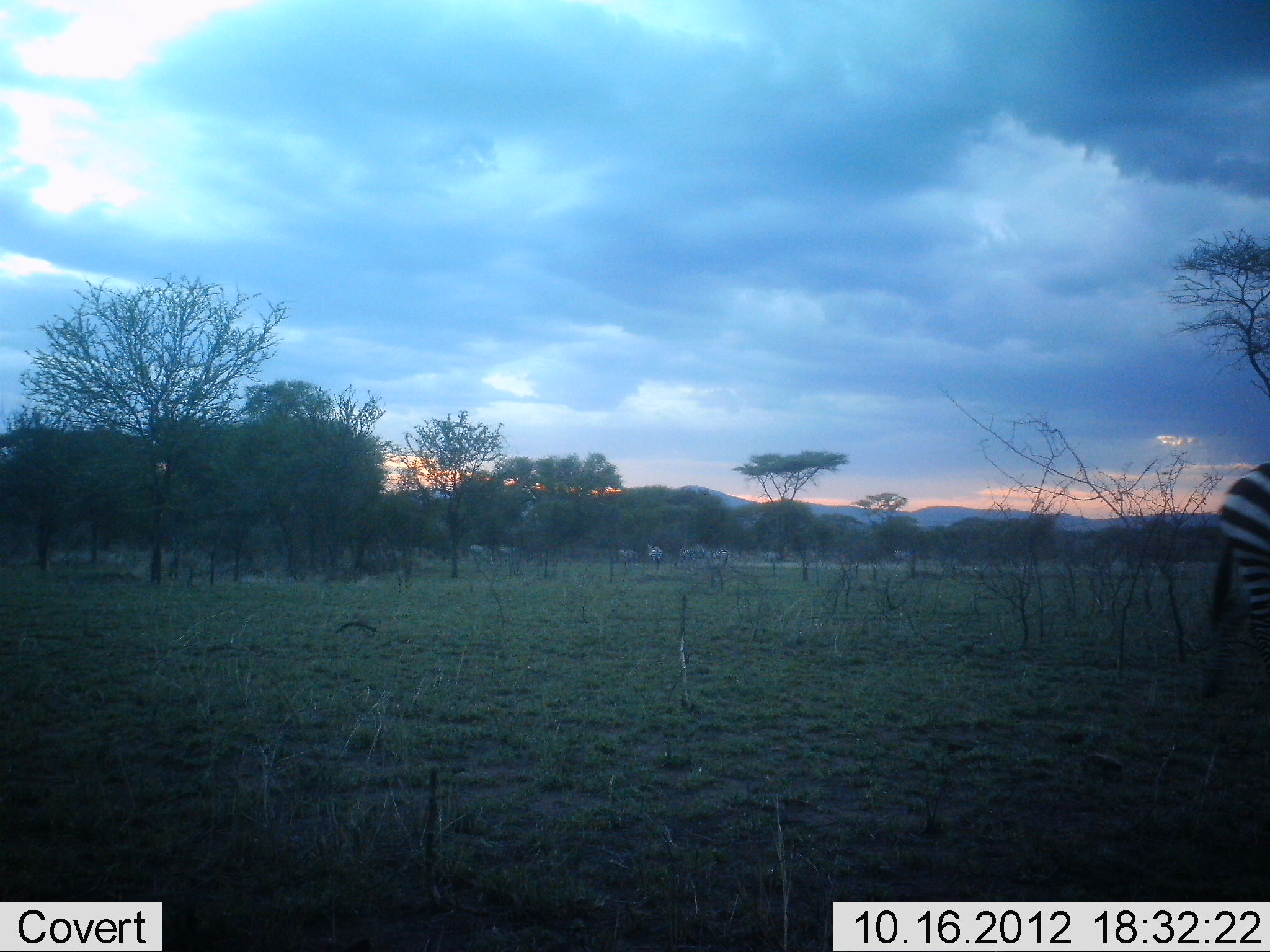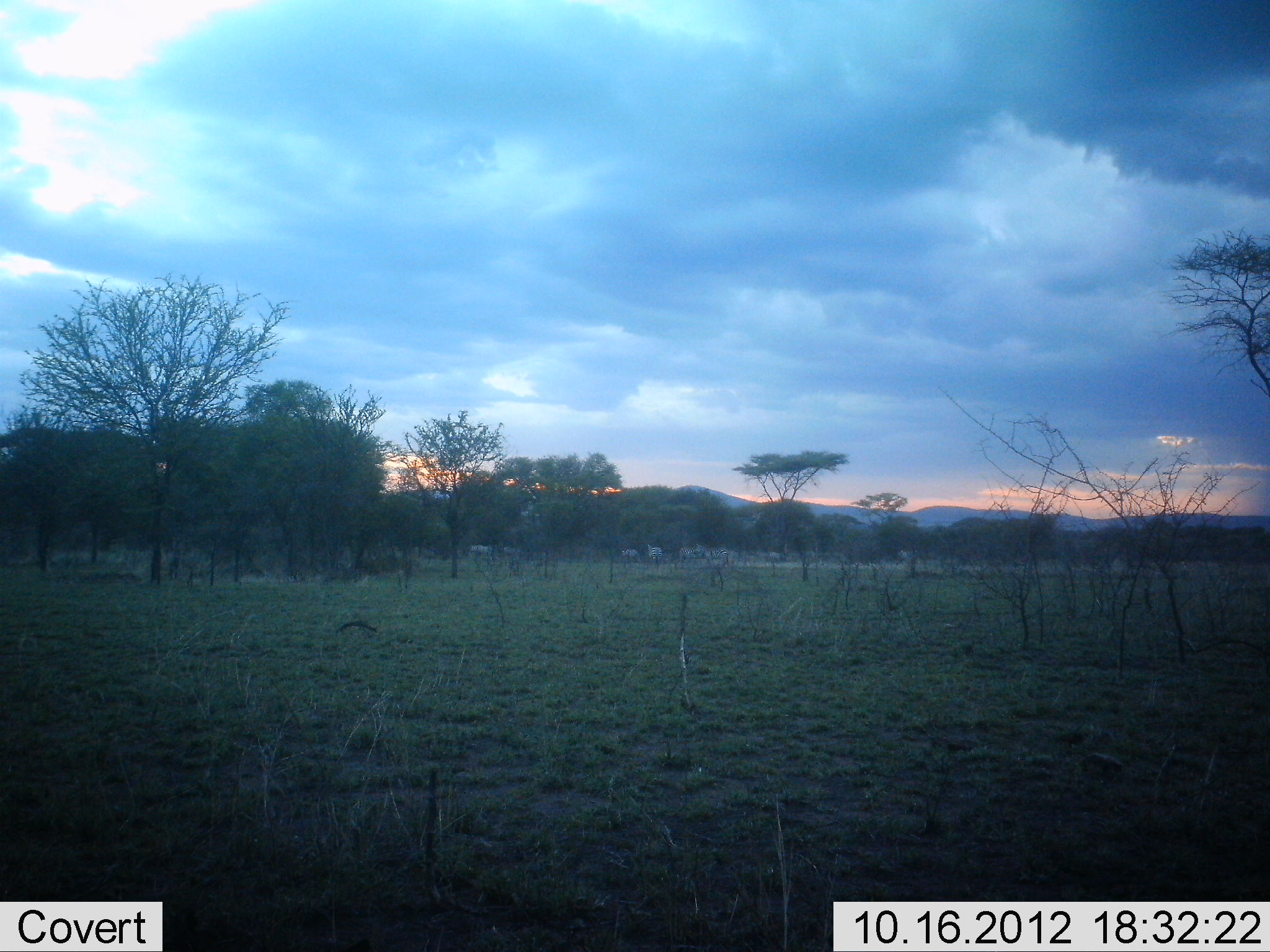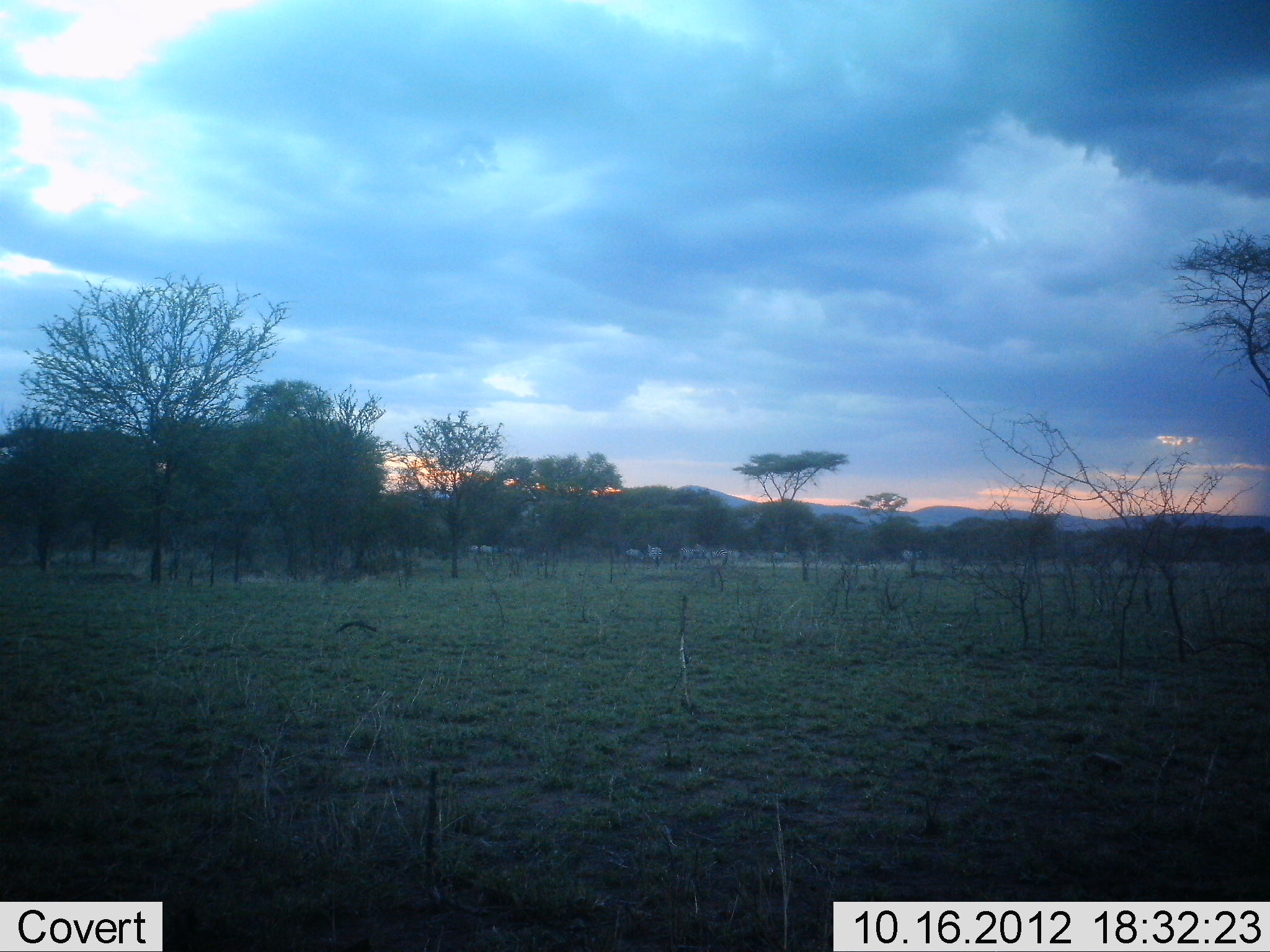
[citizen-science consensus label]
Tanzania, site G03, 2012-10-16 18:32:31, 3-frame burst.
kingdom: Animalia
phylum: Chordata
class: Mammalia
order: Perissodactyla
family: Equidae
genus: Equus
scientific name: Equus quagga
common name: plains zebra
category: zebra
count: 8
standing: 20%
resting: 0%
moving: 100%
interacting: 0%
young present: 0%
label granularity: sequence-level